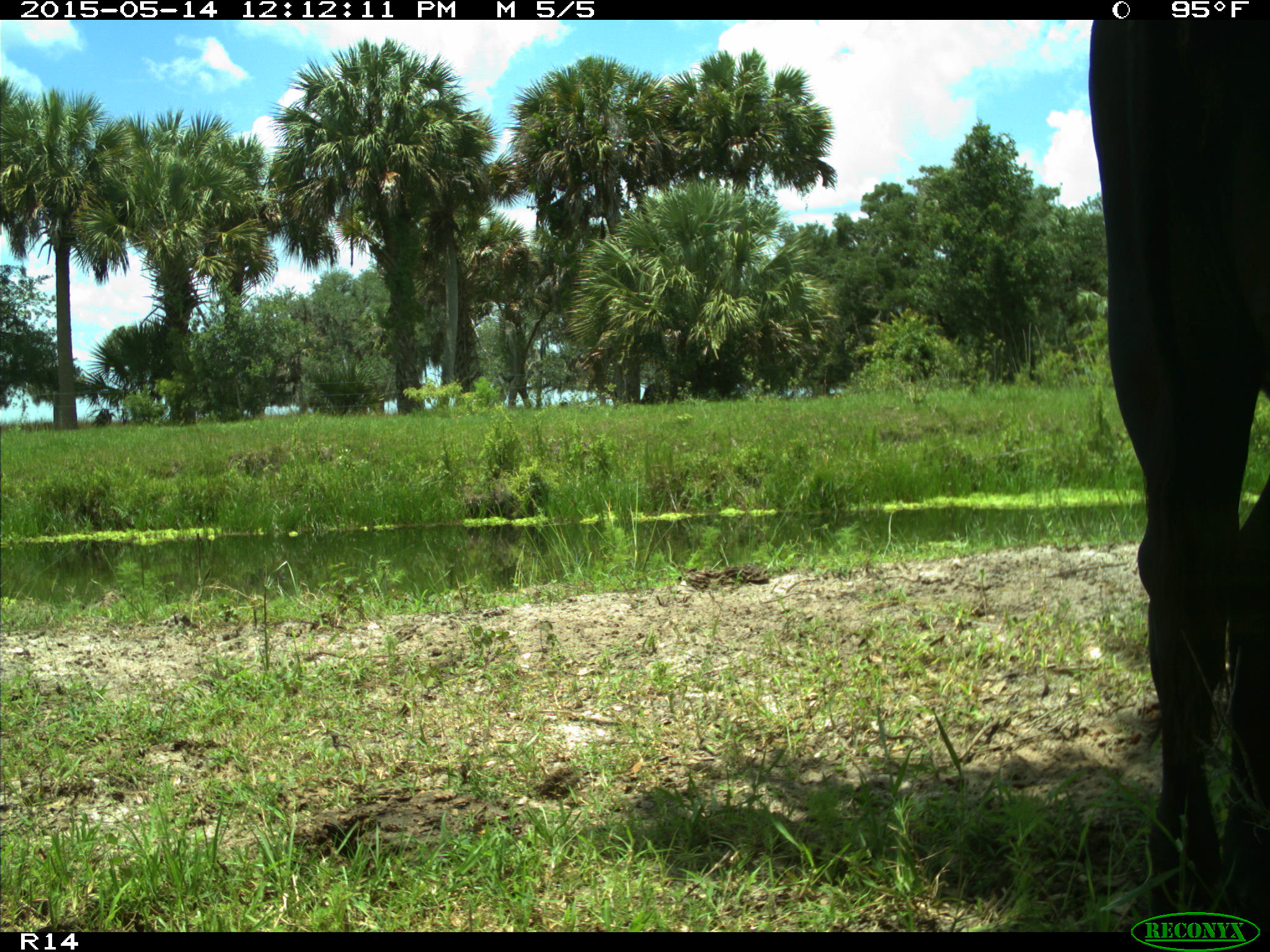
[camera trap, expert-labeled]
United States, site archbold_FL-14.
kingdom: Animalia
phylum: Chordata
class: Mammalia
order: Artiodactyla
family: Bovidae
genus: Bos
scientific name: Bos taurus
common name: domestic cow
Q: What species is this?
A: Bos taurus (domestic cow).